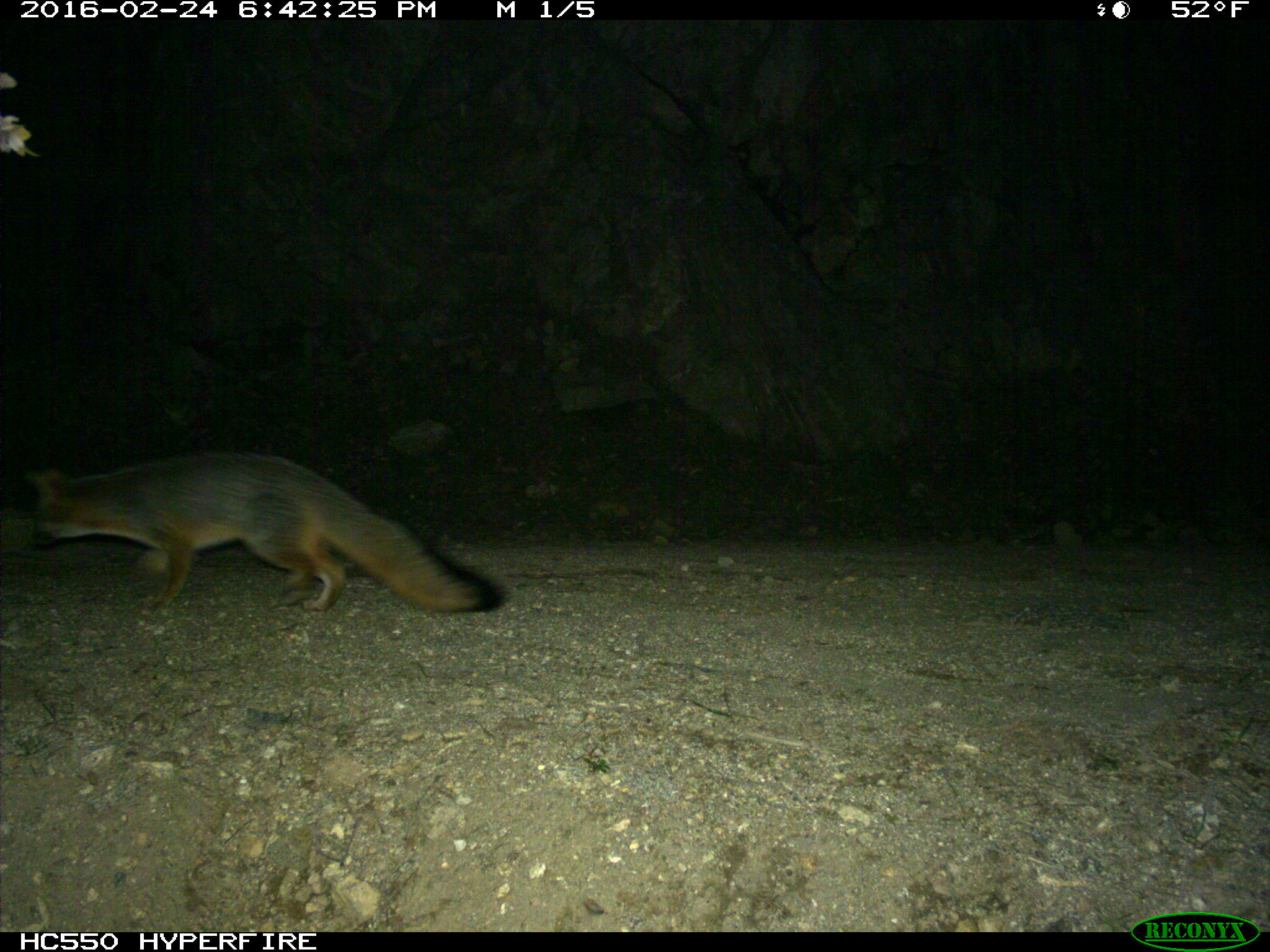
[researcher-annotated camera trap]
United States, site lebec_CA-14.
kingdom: Animalia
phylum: Chordata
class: Mammalia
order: Carnivora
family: Canidae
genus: Urocyon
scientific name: Urocyon cinereoargenteus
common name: gray fox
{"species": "Urocyon cinereoargenteus (gray fox)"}